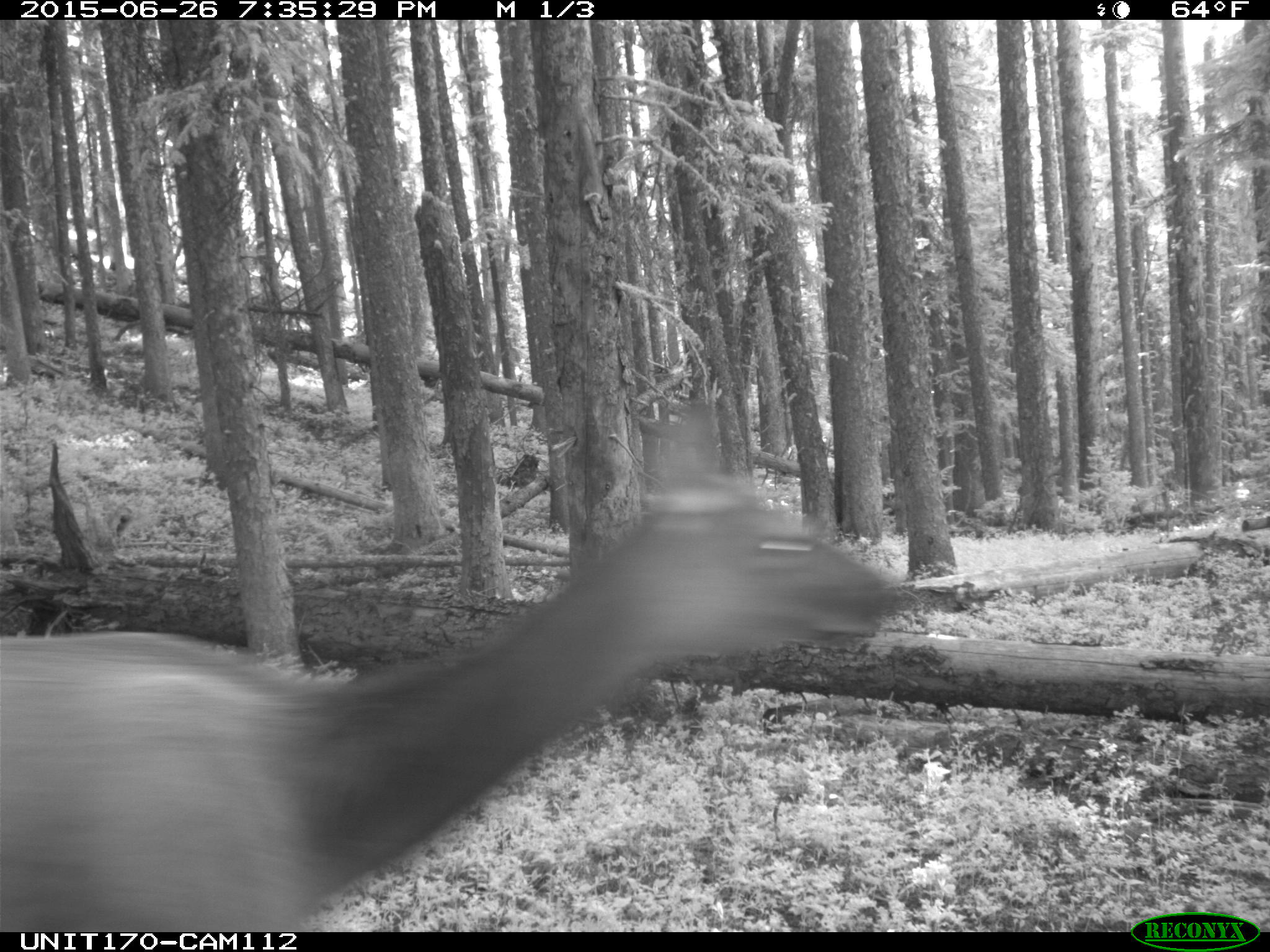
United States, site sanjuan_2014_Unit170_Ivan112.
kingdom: Animalia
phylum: Chordata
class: Mammalia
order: Artiodactyla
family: Cervidae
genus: Cervus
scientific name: Cervus elaphus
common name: red deer